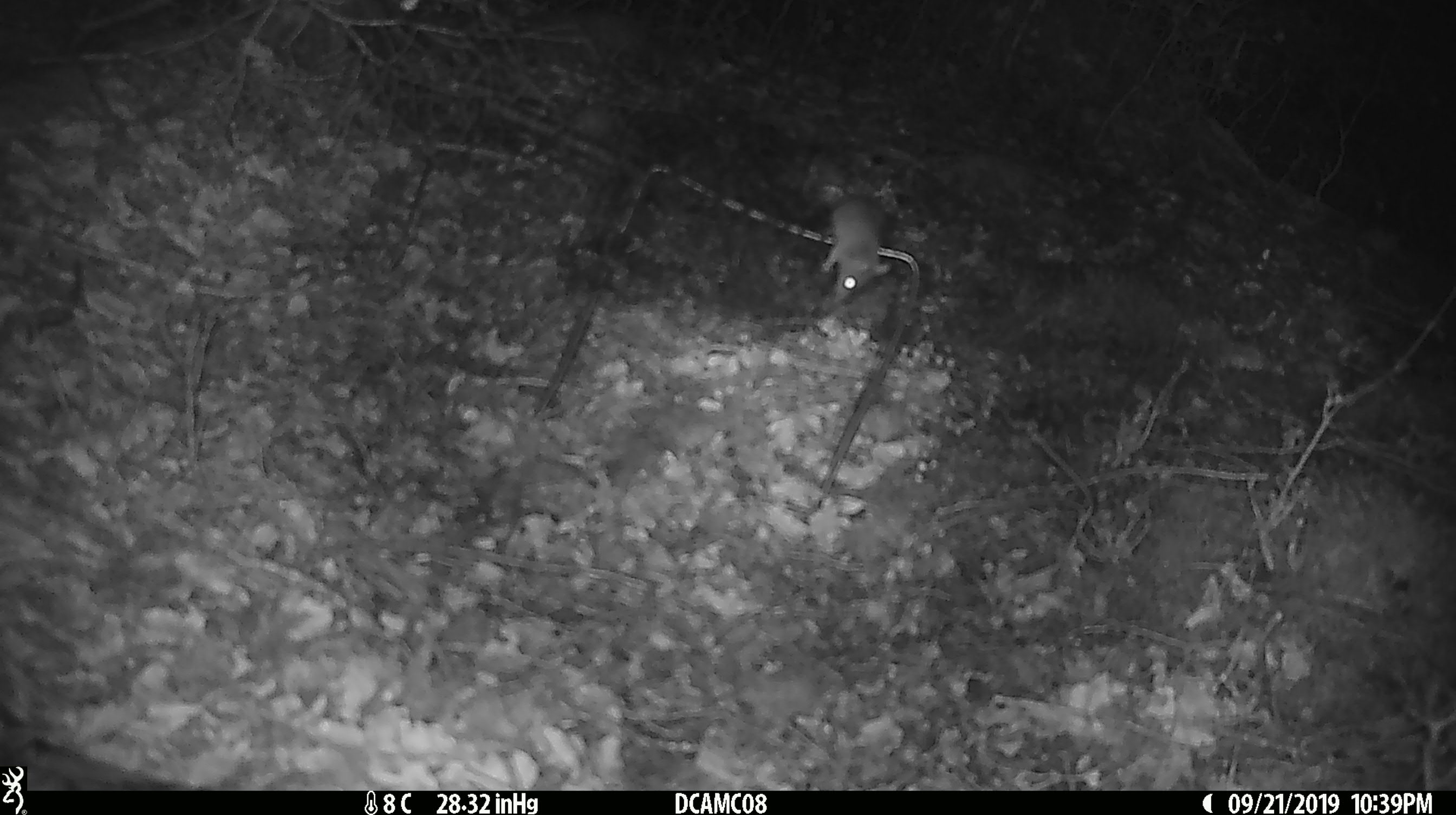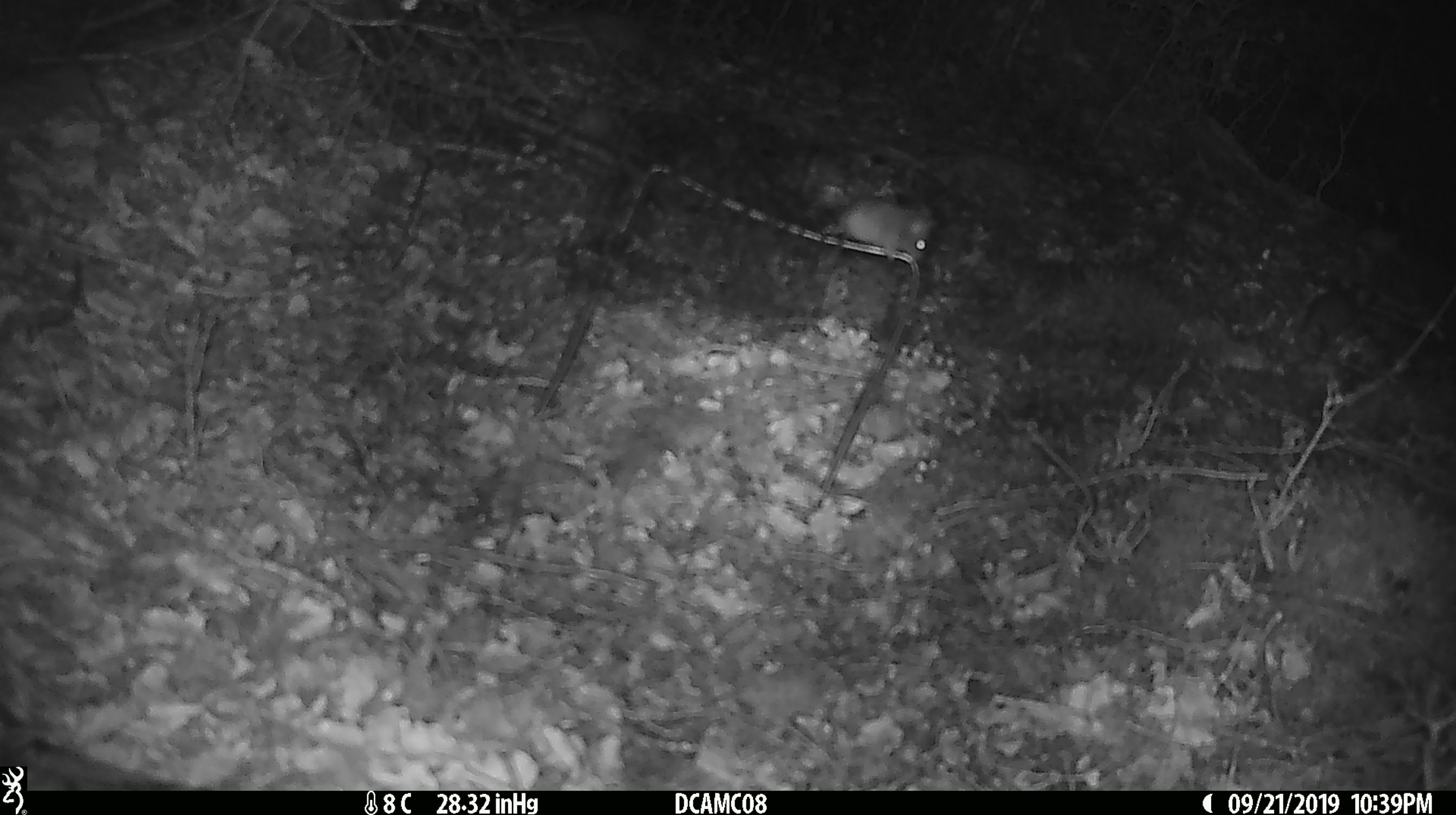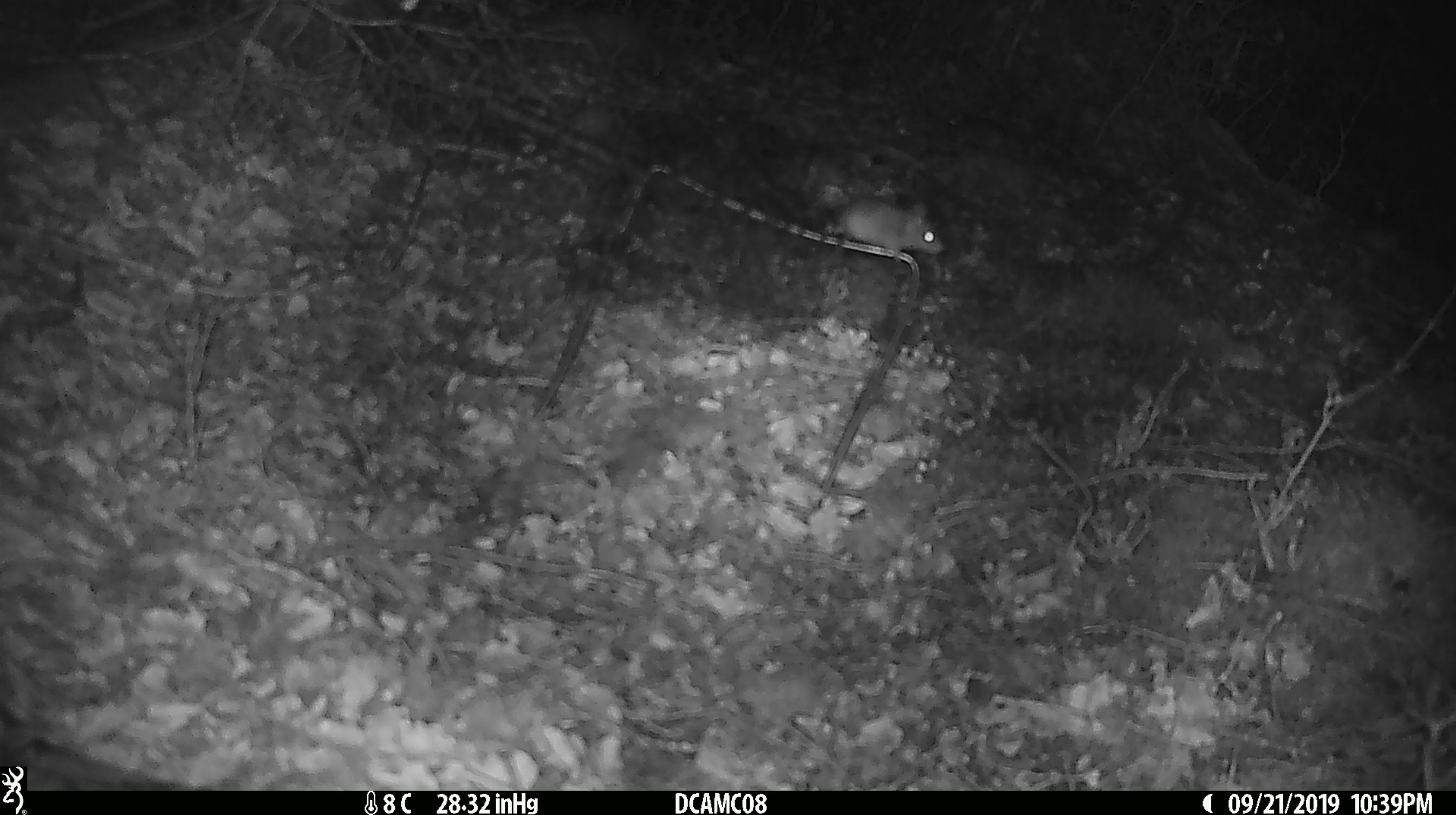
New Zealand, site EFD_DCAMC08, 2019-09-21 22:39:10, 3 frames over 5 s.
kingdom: Animalia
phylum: Chordata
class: Mammalia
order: Rodentia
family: Muridae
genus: Mus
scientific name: Mus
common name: mouse